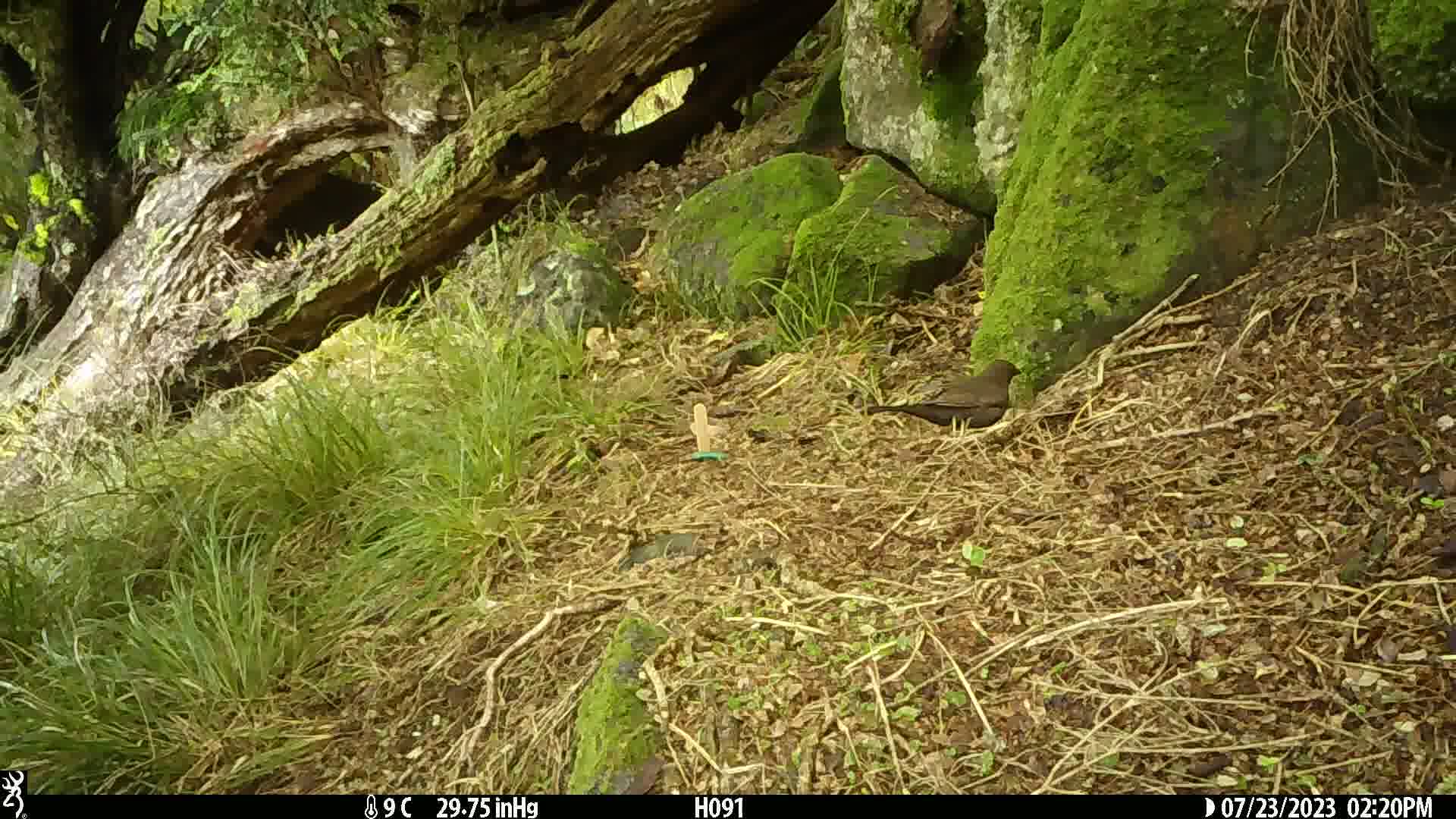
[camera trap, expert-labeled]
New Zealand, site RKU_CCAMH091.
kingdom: Animalia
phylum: Chordata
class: Aves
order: Passeriformes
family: Turdidae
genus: Turdus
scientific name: Turdus merula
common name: eurasian blackbird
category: blackbird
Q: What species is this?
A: Blackbird (eurasian blackbird) (Turdus merula).